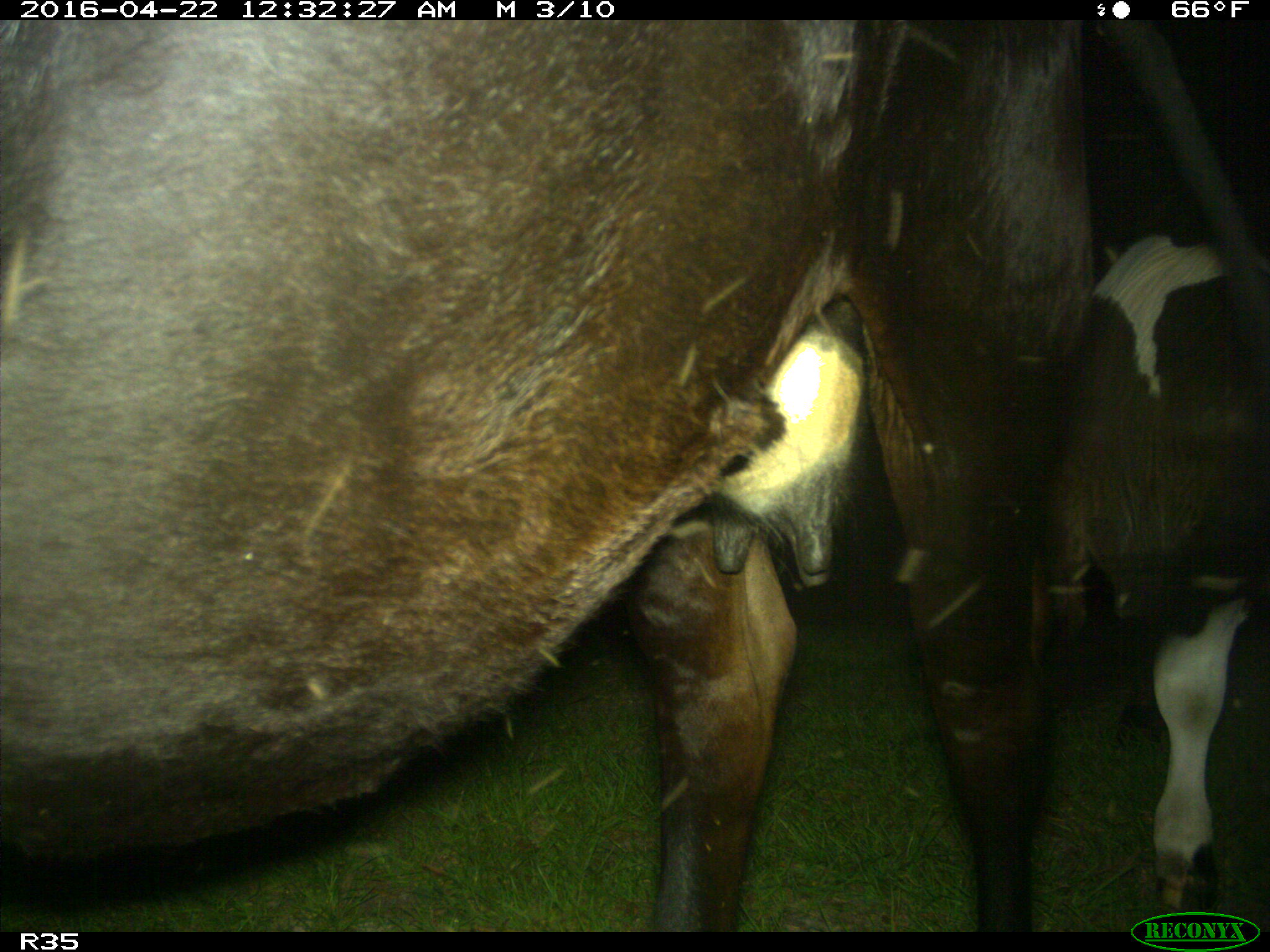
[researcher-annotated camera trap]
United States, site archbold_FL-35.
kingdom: Animalia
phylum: Chordata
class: Mammalia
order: Artiodactyla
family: Bovidae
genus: Bos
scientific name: Bos taurus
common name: domestic cow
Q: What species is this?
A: Bos taurus (domestic cow).